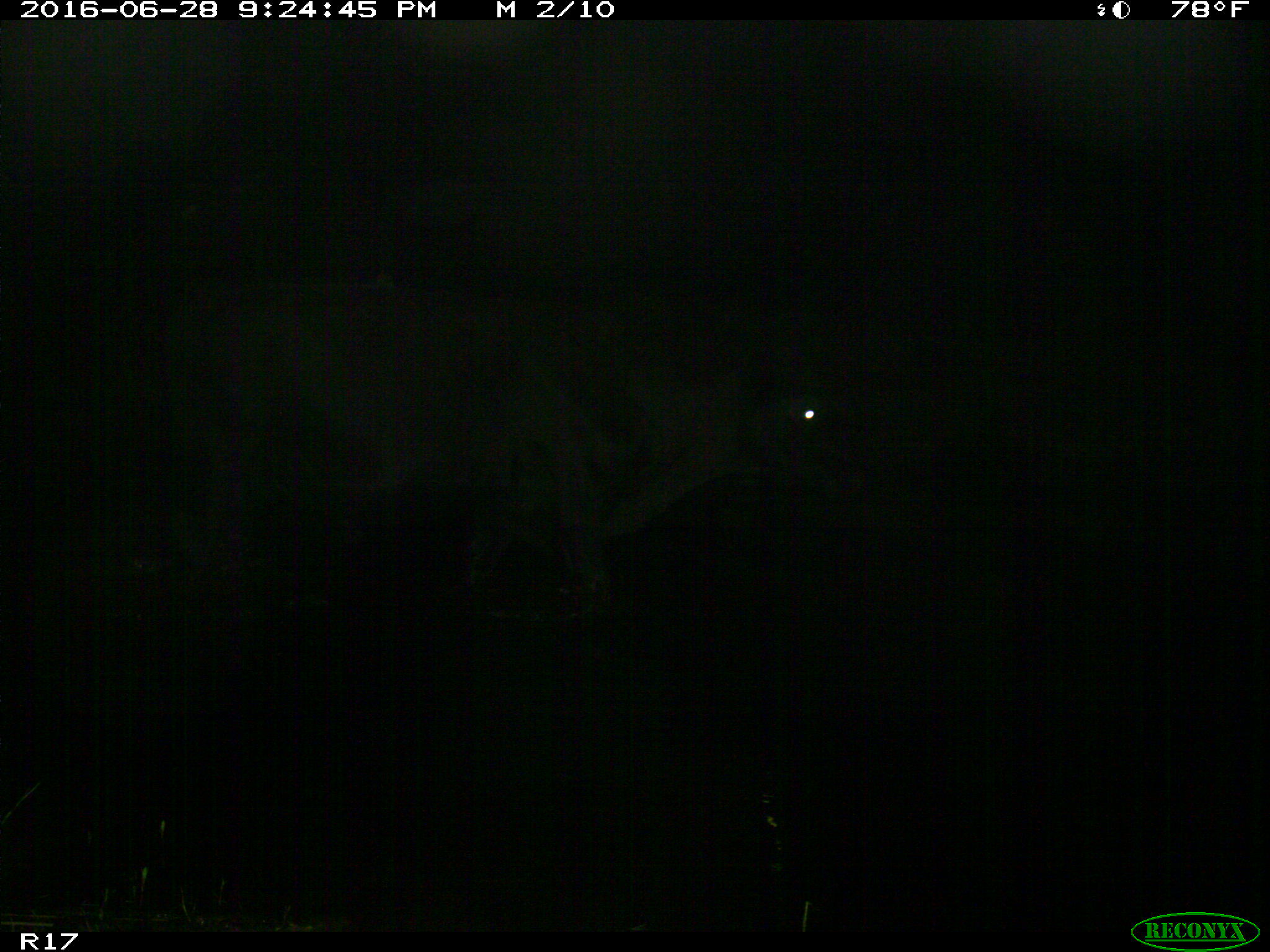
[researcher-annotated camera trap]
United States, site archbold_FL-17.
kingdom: Animalia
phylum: Chordata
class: Mammalia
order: Artiodactyla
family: Bovidae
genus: Bos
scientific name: Bos taurus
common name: domestic cow